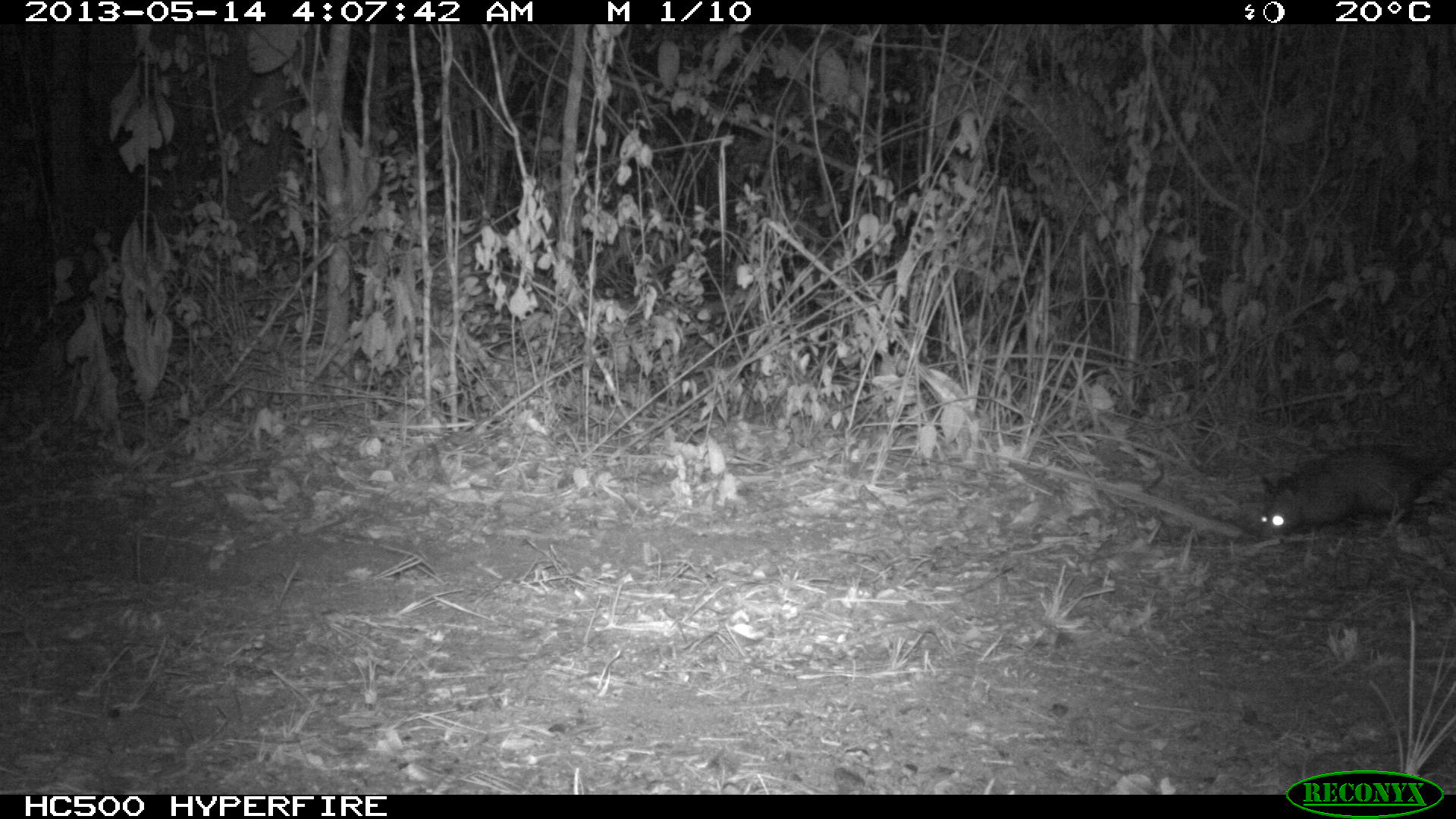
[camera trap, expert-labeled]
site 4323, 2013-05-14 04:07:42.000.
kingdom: Animalia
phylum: Chordata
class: Mammalia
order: Didelphimorphia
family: Didelphidae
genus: Didelphis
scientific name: Didelphis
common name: american opossums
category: didelphis sp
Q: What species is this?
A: Didelphis sp (american opossums) (Didelphis).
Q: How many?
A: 1.